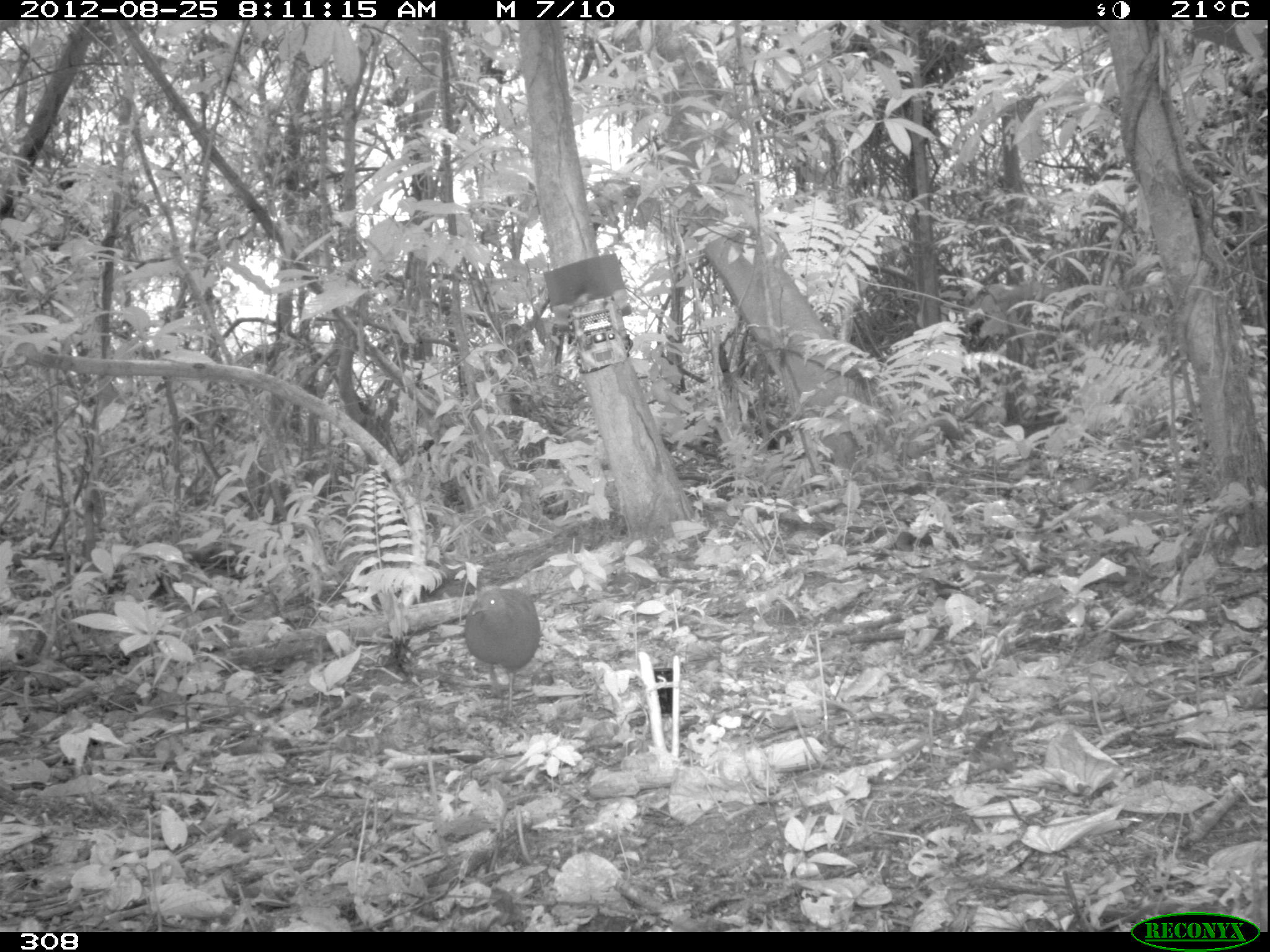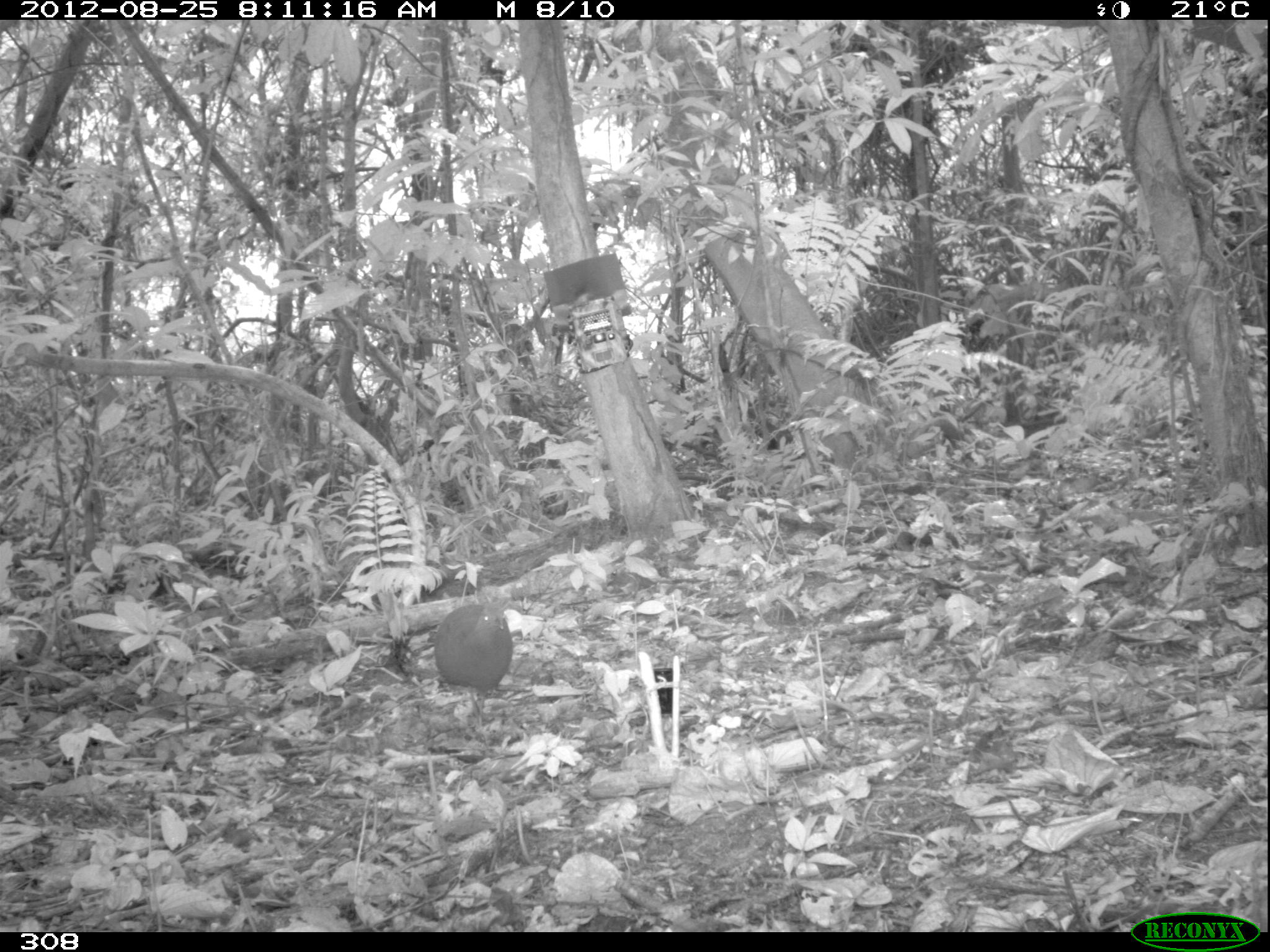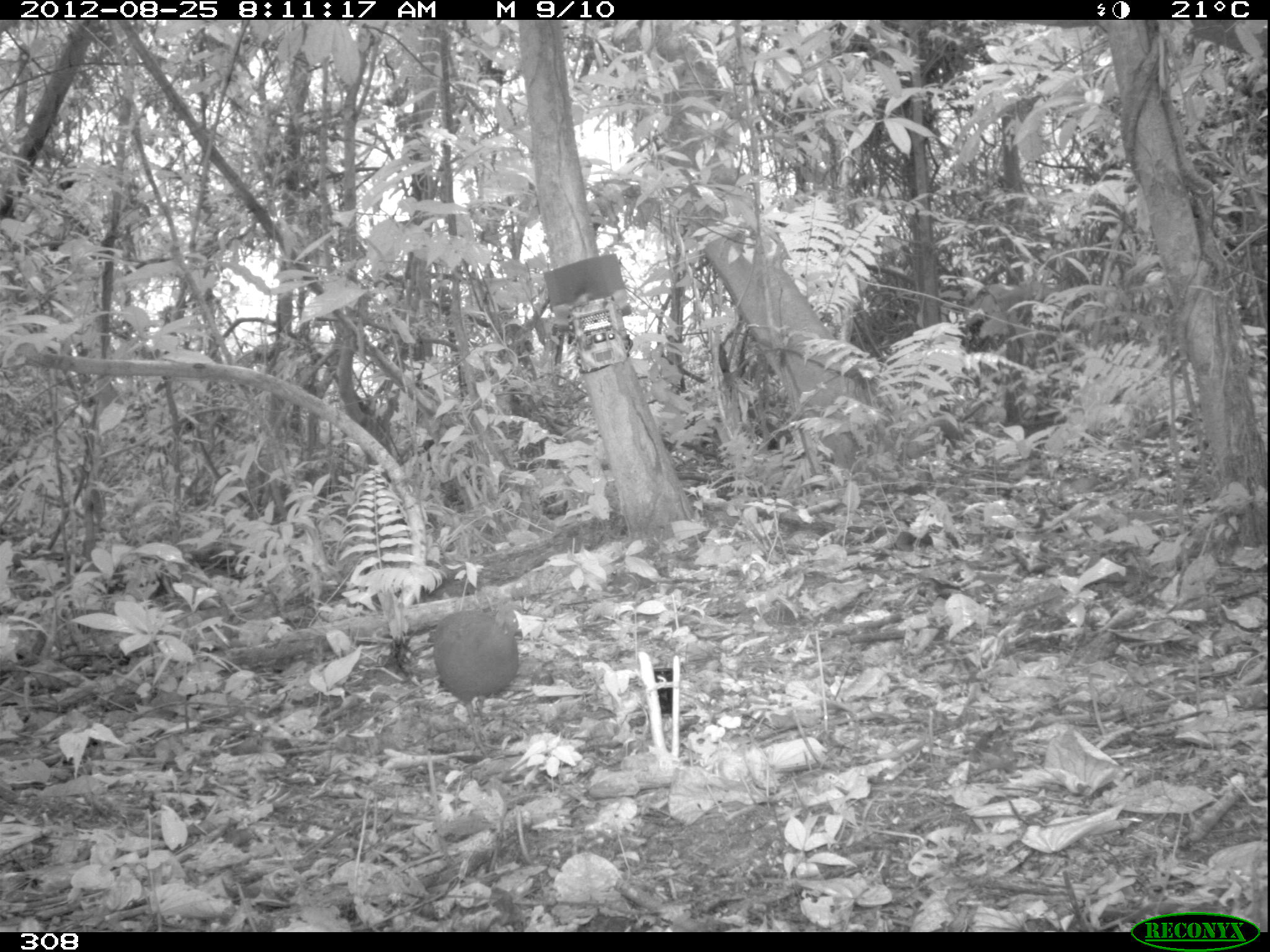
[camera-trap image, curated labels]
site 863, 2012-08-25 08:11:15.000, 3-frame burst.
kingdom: Animalia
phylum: Chordata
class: Aves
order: Galliformes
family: Phasianidae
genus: Alectoris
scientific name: Alectoris rufa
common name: red-legged partridge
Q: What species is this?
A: Alectoris rufa (red-legged partridge).